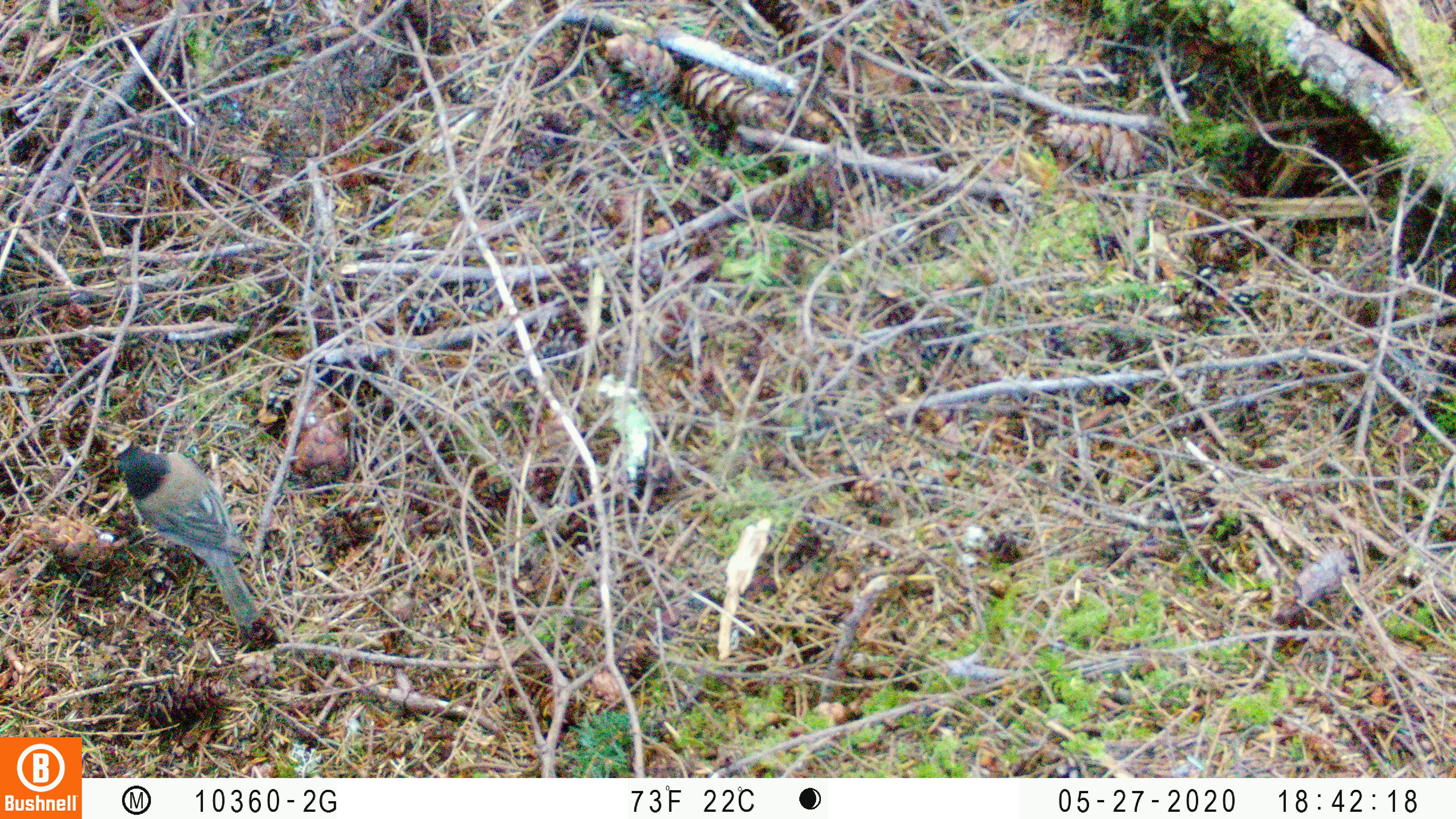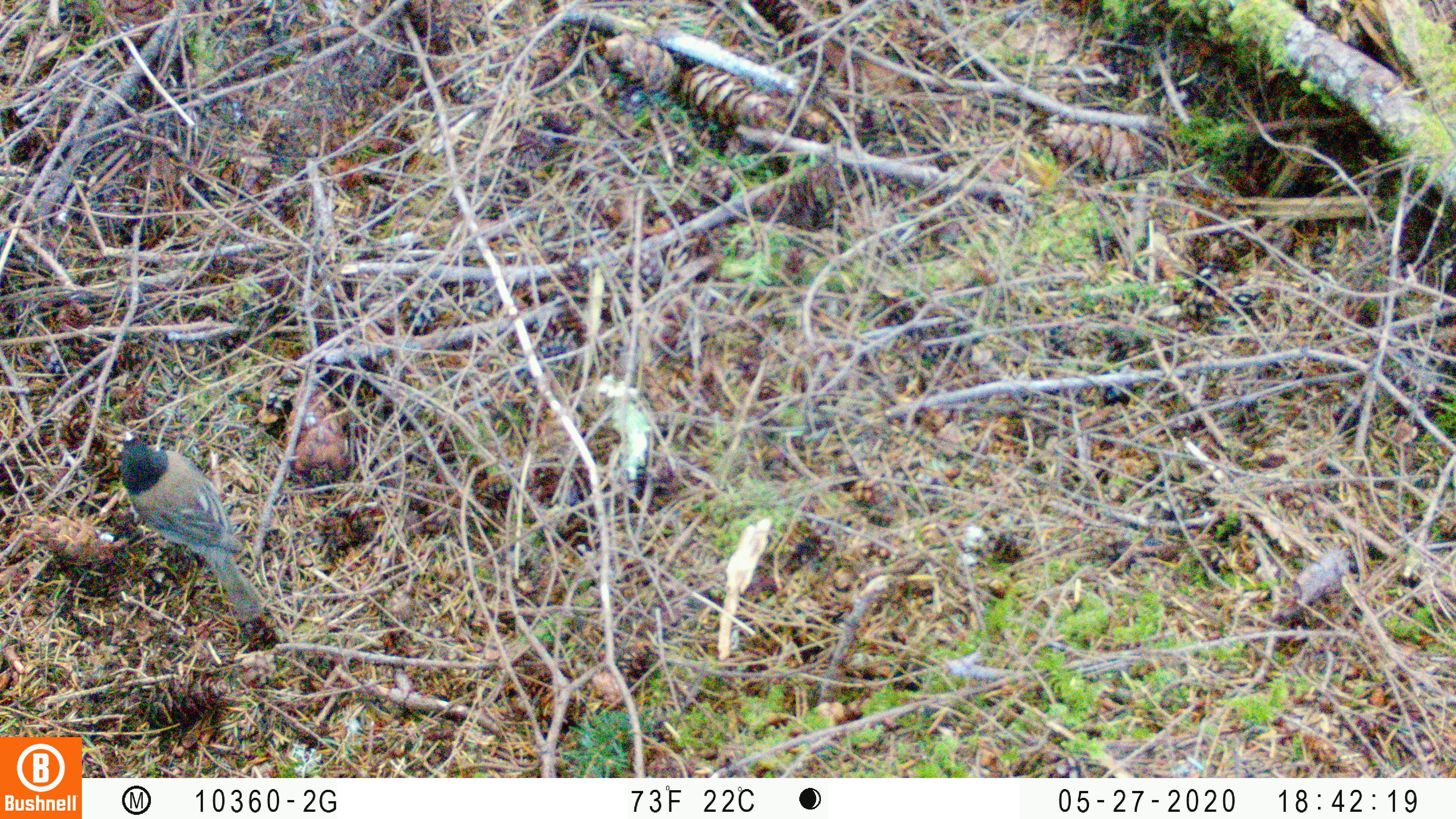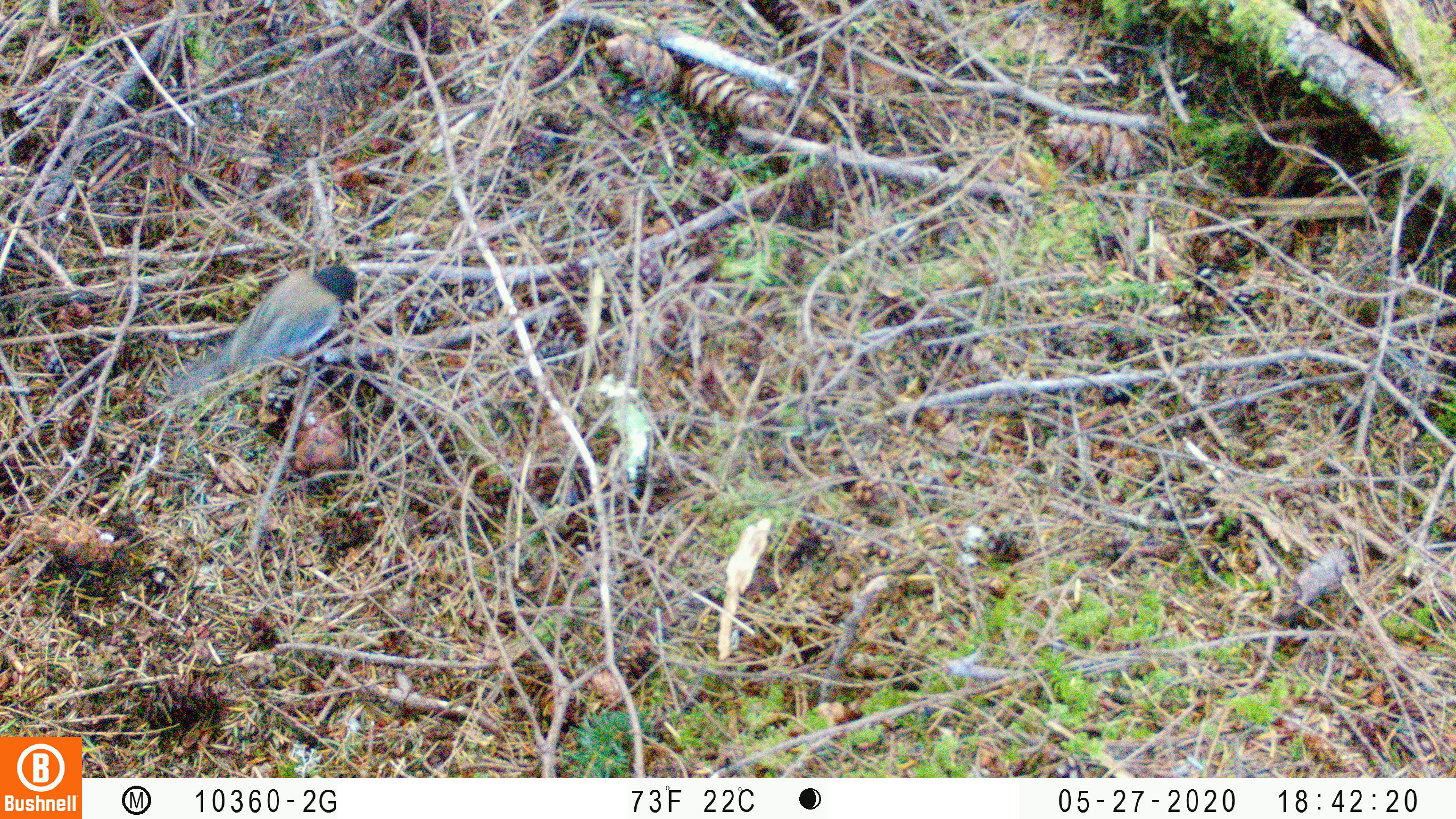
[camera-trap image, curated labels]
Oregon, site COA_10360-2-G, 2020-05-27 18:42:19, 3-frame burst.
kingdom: Animalia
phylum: Chordata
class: Aves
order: Passeriformes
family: Passerellidae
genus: Junco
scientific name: Junco hyemalis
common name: dark-eyed junco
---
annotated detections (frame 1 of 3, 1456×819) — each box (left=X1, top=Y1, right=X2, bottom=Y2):
dark-eyed junco: (left=104, top=443, right=269, bottom=639)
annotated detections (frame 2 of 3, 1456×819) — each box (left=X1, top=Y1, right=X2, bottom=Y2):
dark-eyed junco: (left=102, top=435, right=270, bottom=622)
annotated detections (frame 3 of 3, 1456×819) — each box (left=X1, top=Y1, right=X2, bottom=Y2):
dark-eyed junco: (left=177, top=262, right=364, bottom=391)